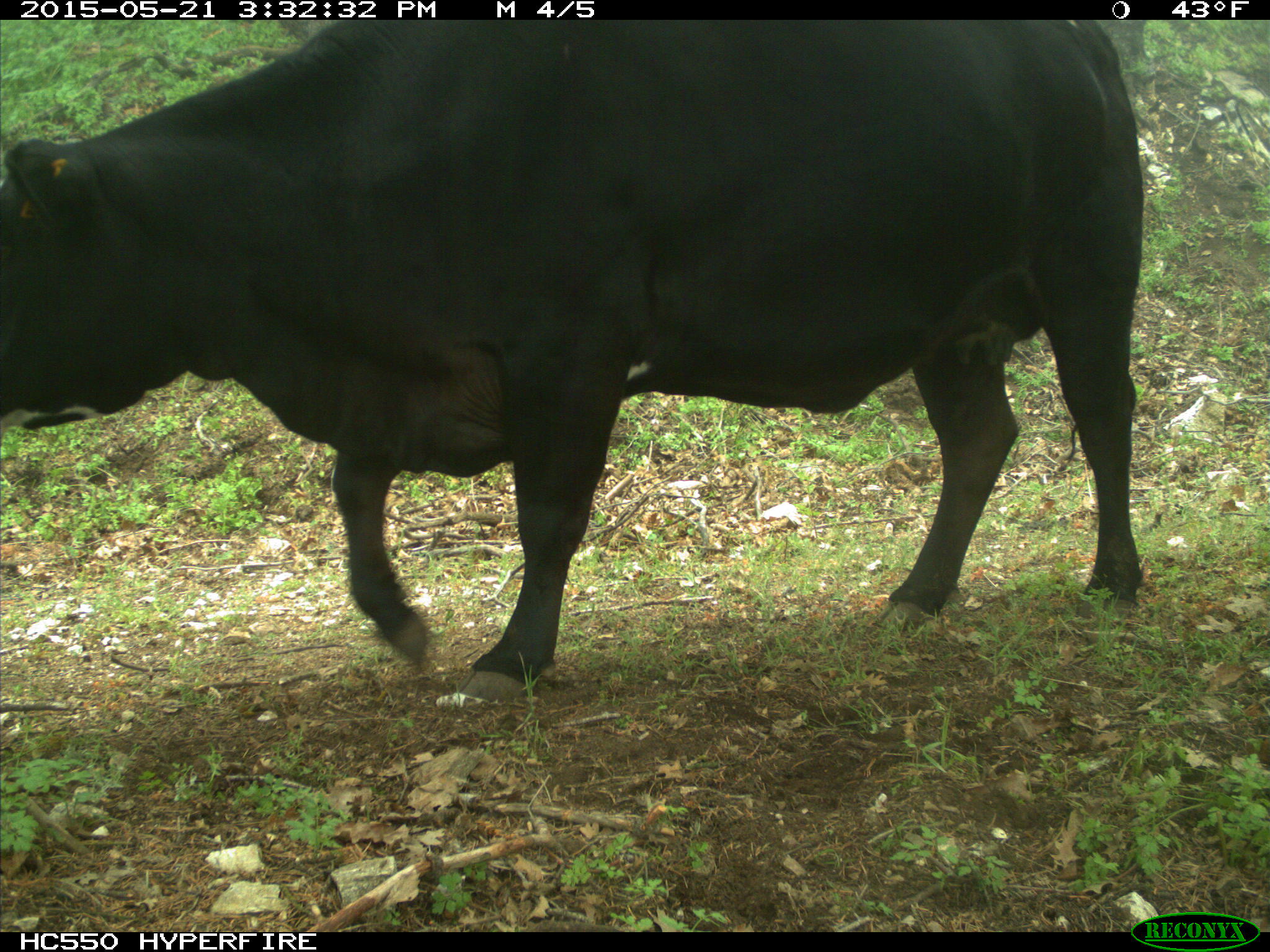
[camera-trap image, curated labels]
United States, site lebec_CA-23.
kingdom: Animalia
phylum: Chordata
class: Mammalia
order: Artiodactyla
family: Bovidae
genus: Bos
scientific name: Bos taurus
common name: domestic cow